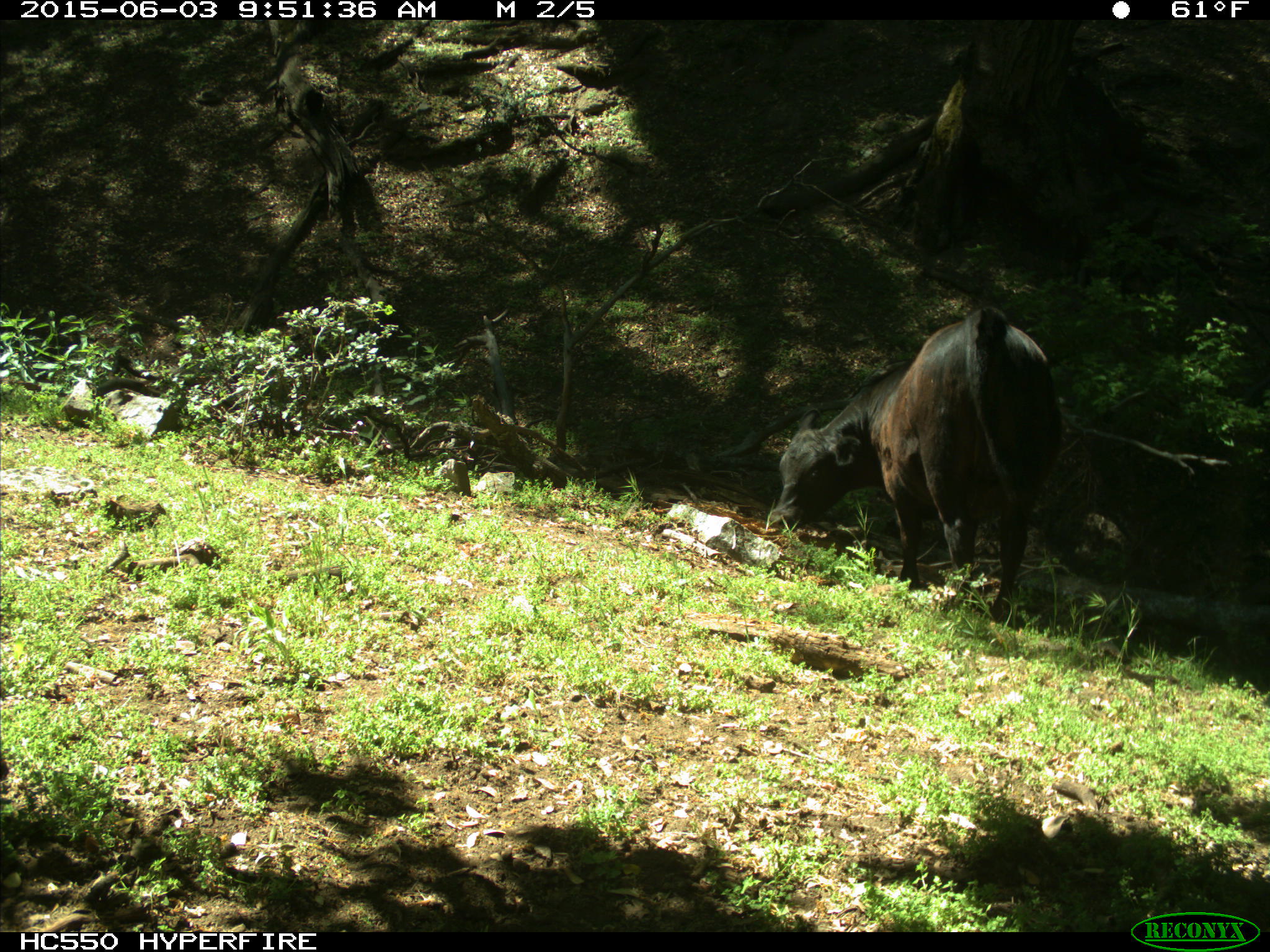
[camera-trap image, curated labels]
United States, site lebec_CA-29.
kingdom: Animalia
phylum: Chordata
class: Mammalia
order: Artiodactyla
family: Bovidae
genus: Bos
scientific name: Bos taurus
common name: domestic cow